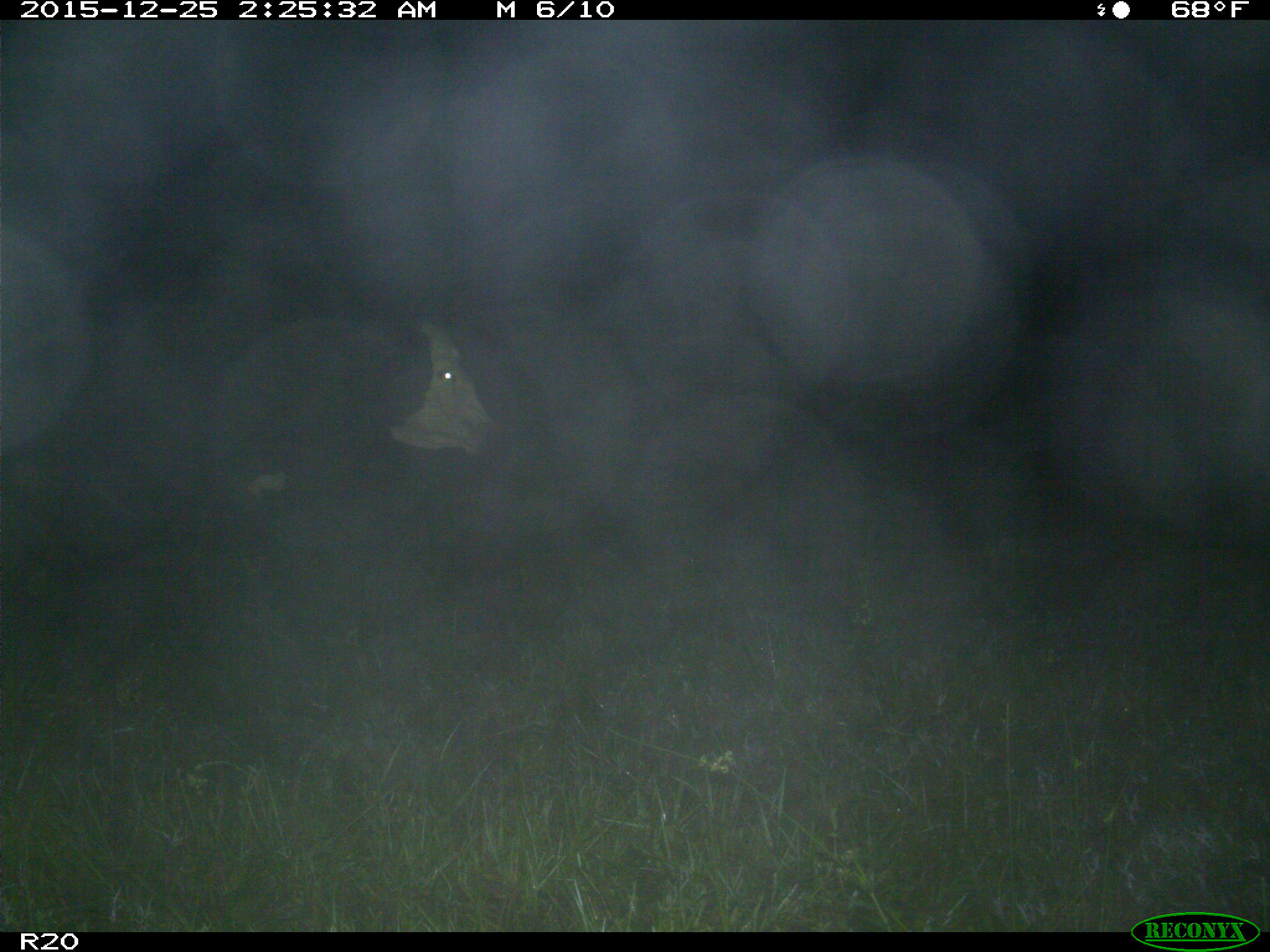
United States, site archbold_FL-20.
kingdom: Animalia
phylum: Chordata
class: Mammalia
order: Artiodactyla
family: Bovidae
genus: Bos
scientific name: Bos taurus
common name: domestic cow